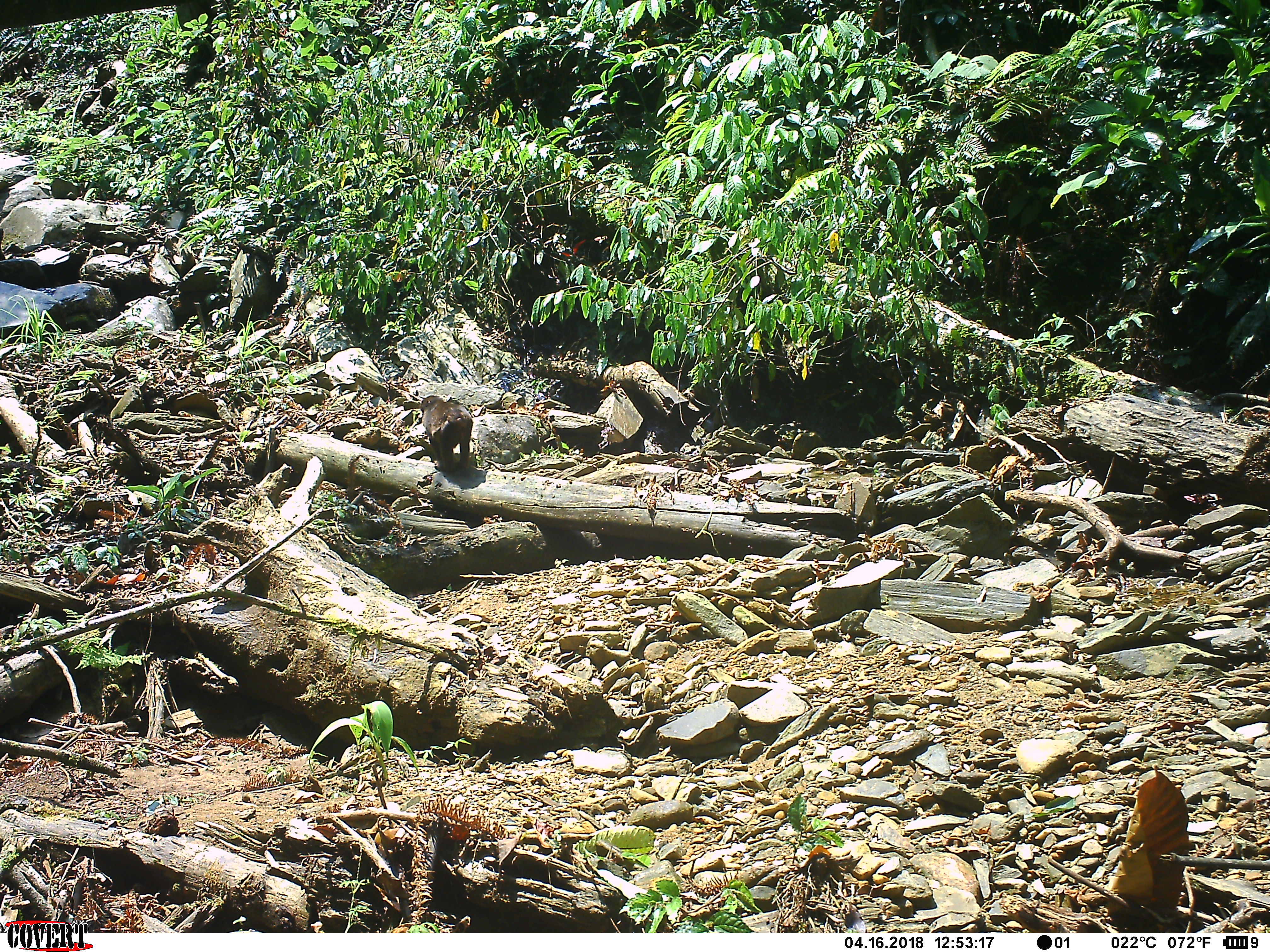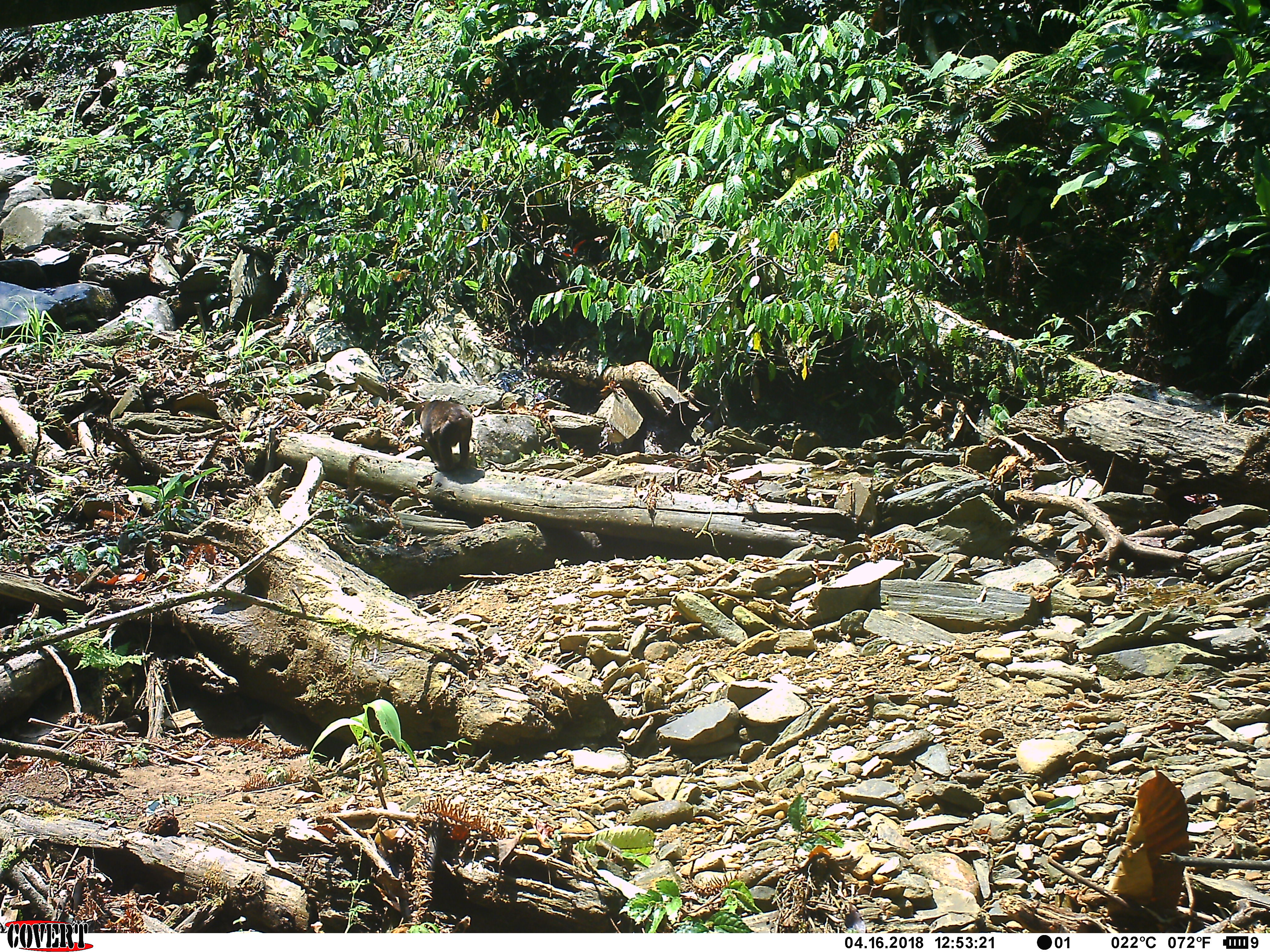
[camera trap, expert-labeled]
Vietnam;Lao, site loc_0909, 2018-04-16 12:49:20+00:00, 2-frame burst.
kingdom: Animalia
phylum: Chordata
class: Mammalia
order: Primates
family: Cercopithecidae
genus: Macaca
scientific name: Macaca arctoides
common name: stump-tailed macaque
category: stump tailed macaque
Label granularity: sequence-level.